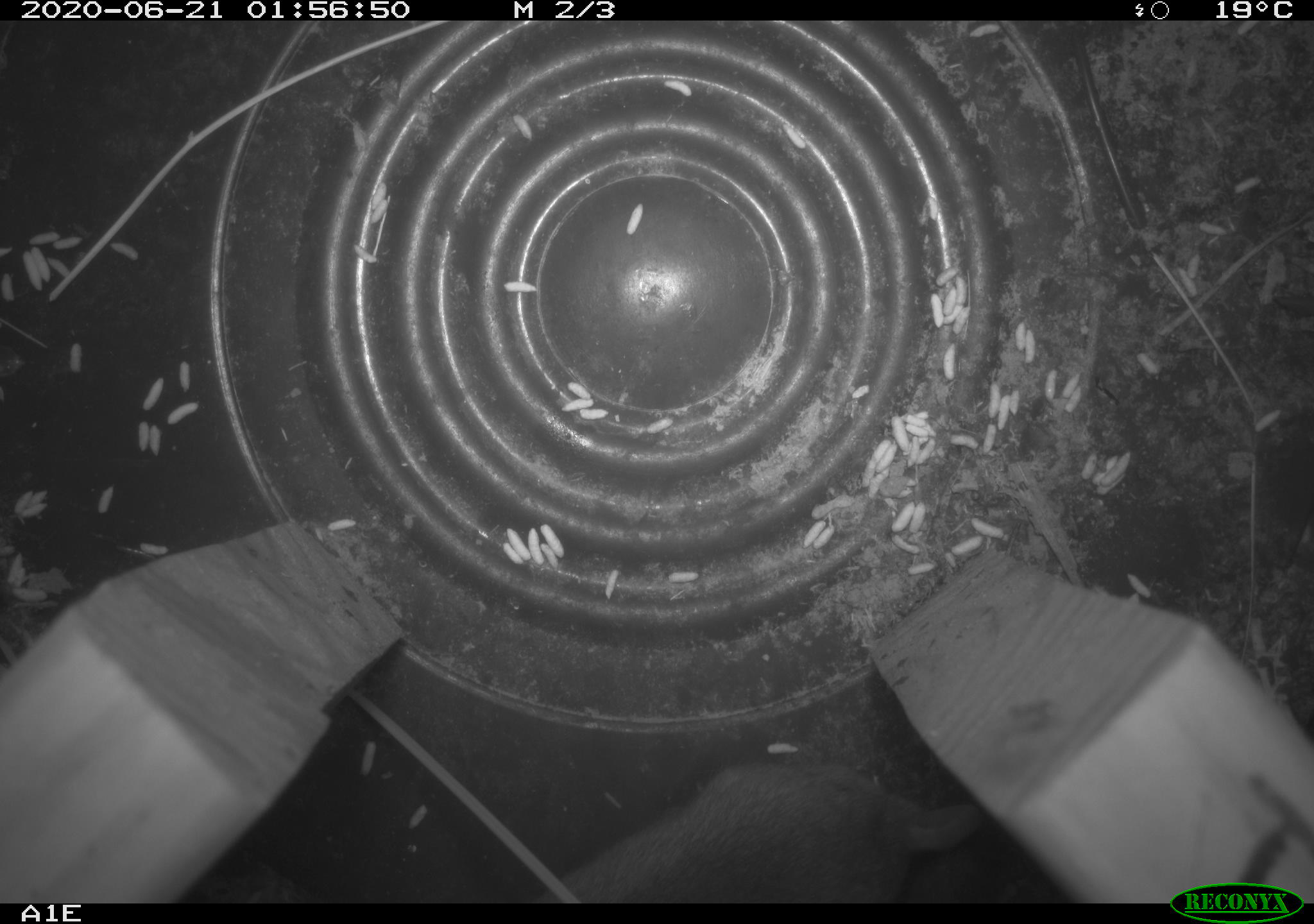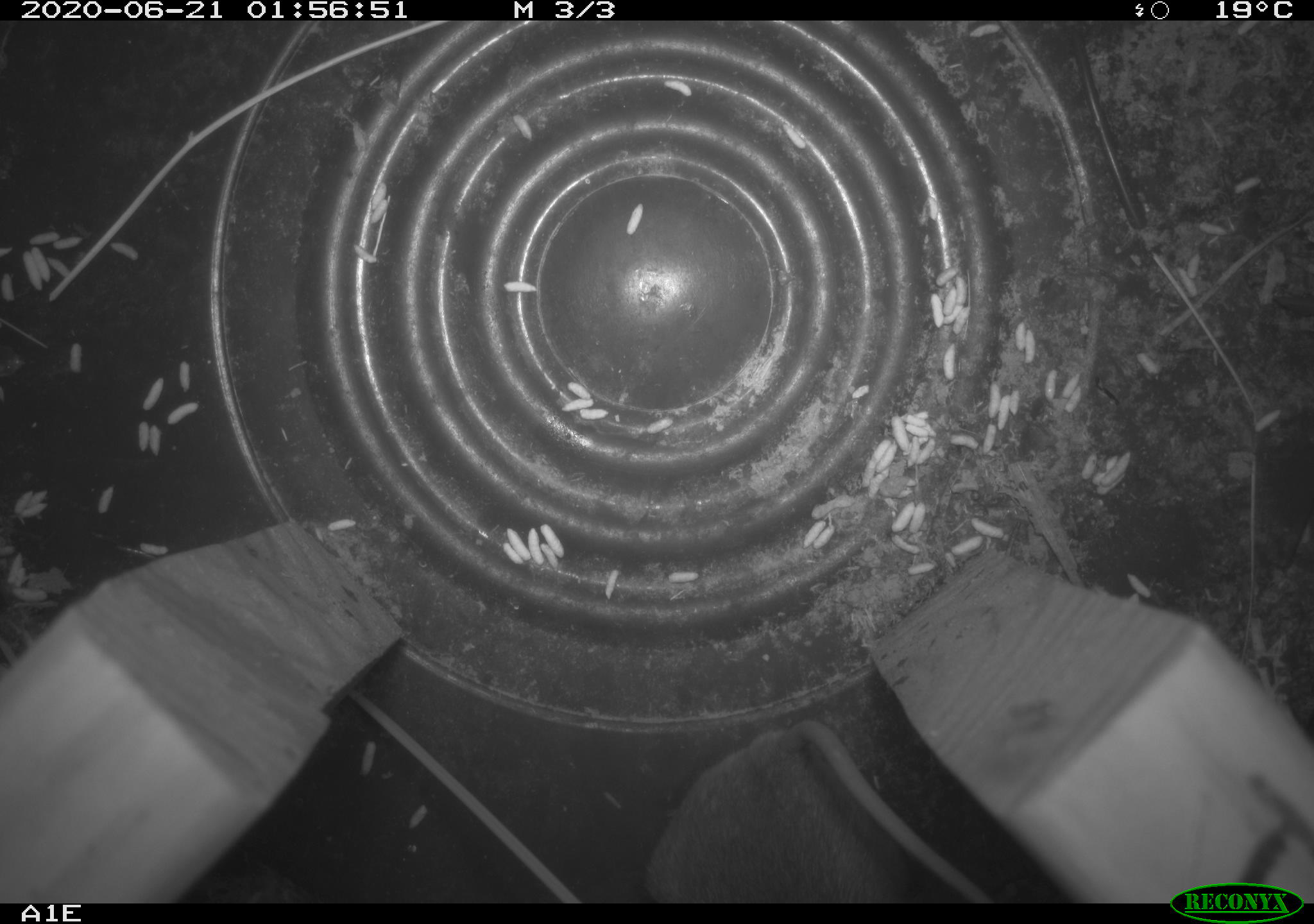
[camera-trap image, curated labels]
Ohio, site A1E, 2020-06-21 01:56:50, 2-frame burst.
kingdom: Animalia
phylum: Chordata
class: Mammalia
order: Rodentia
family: Cricetidae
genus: Peromyscus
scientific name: Peromyscus leucopus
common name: white-footed mouse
White-footed mouse (Peromyscus leucopus).